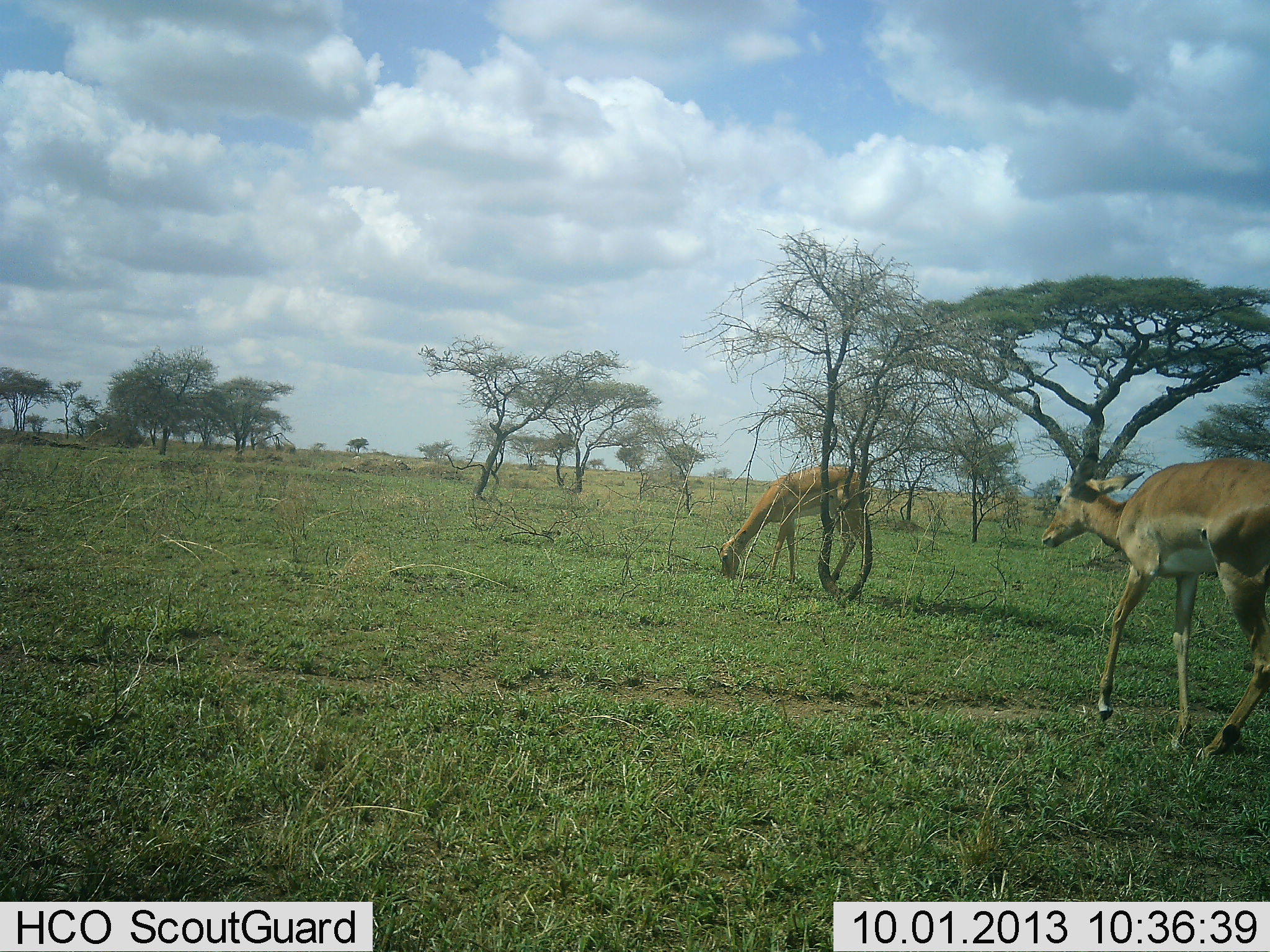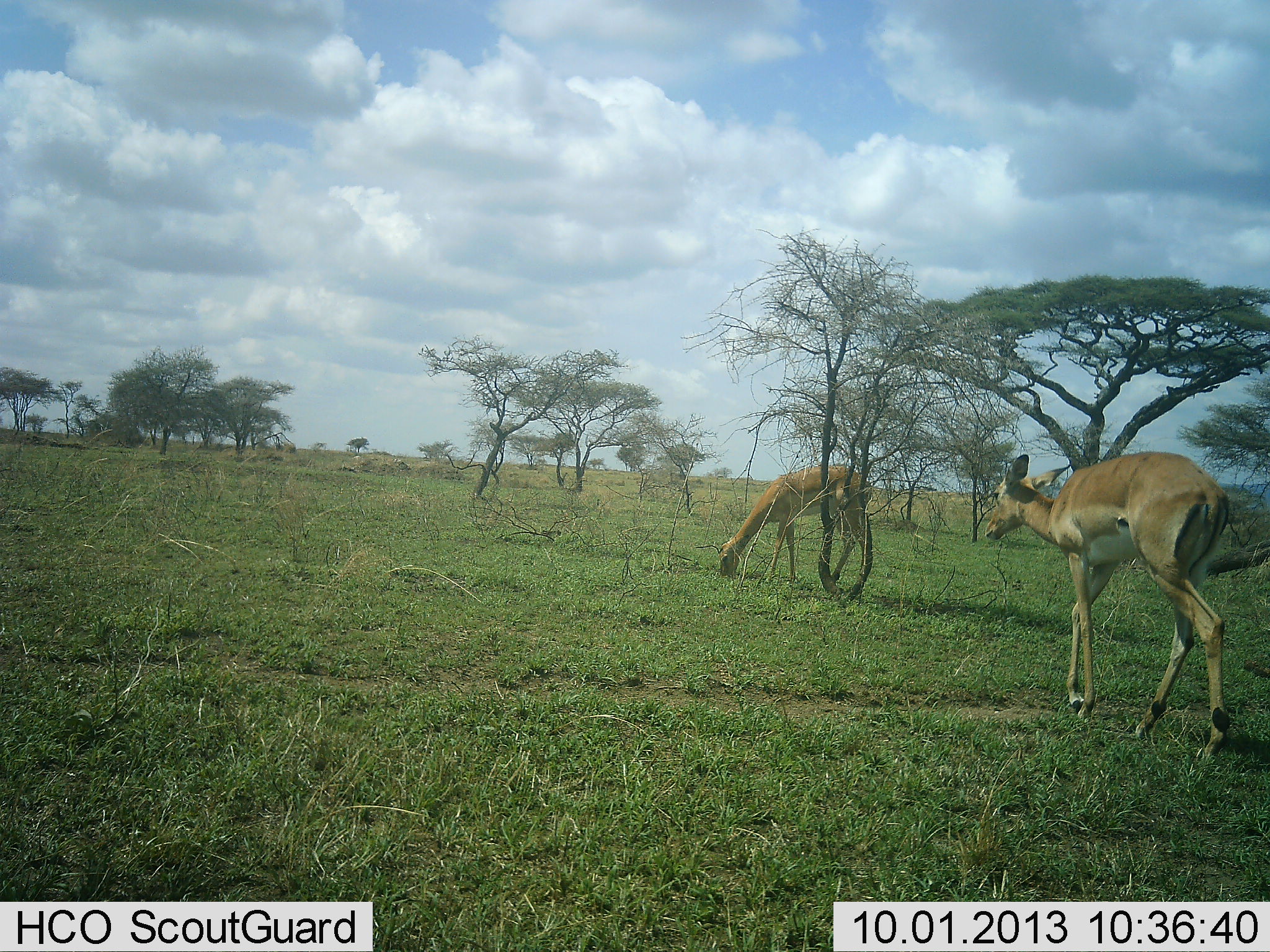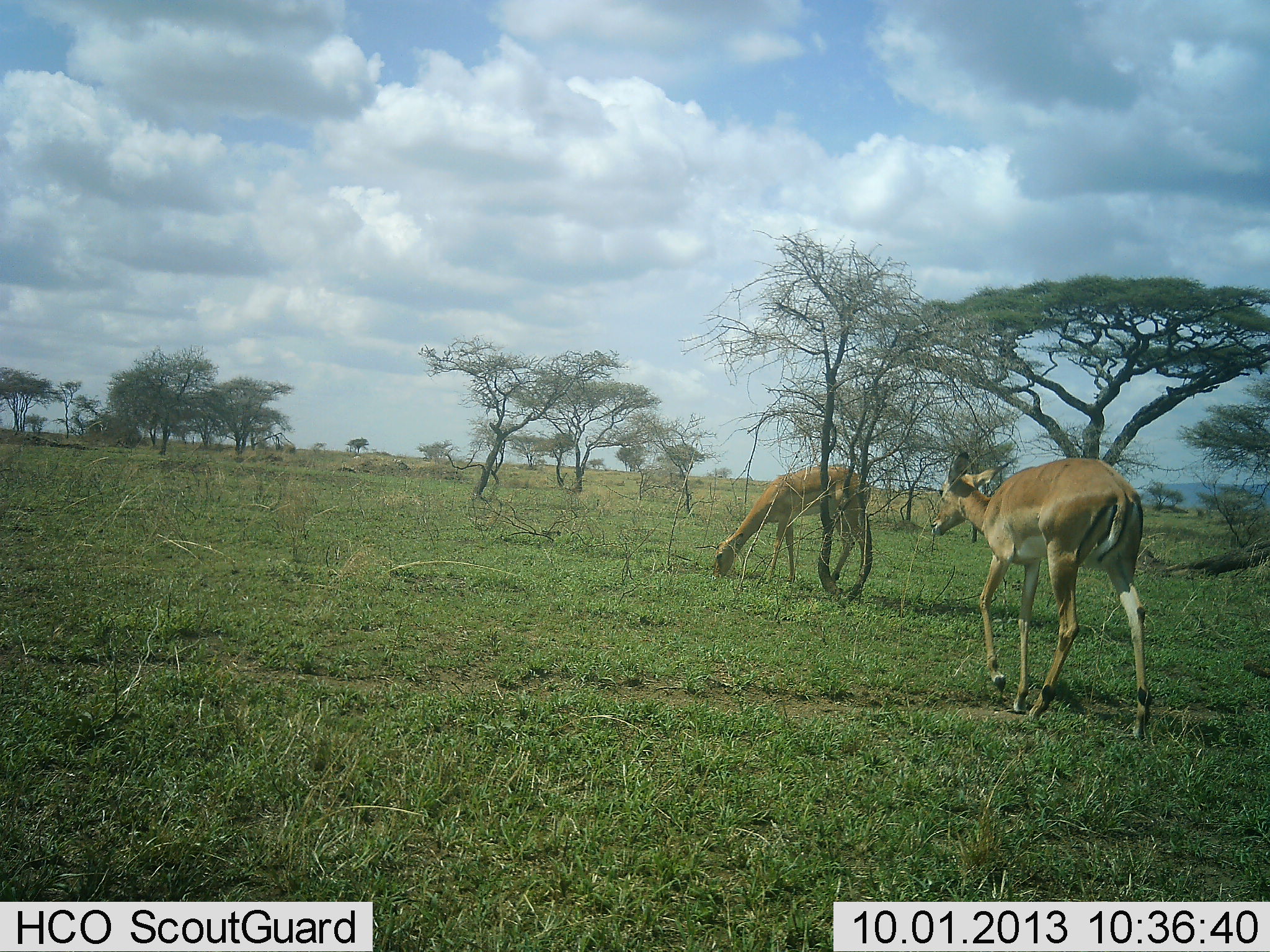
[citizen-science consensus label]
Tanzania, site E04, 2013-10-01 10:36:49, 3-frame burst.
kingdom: Animalia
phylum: Chordata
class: Mammalia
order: Artiodactyla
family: Bovidae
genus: Aepyceros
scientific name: Aepyceros melampus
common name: impala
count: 2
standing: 24%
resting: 0%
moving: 82%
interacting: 0%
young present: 0%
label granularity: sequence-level